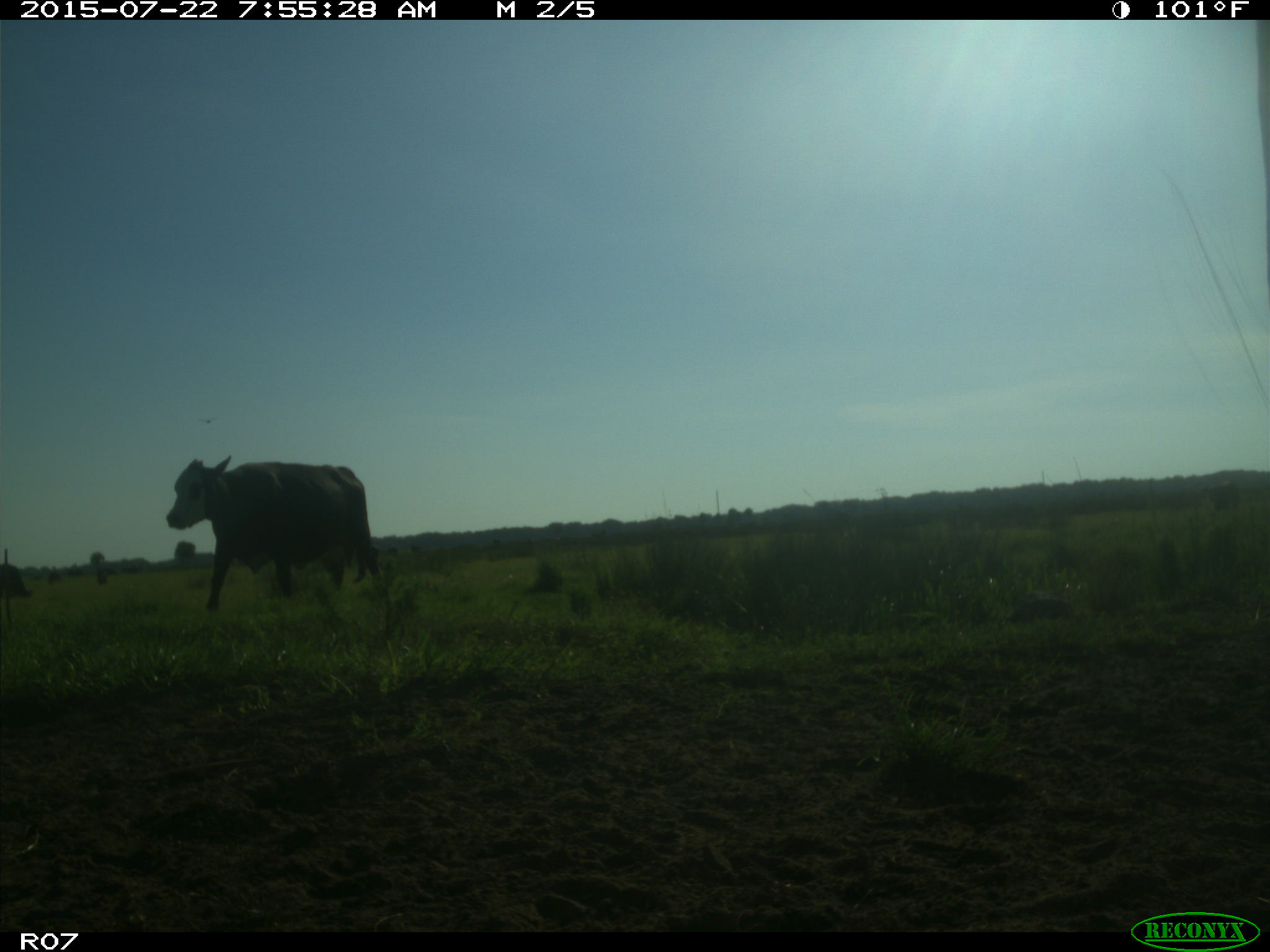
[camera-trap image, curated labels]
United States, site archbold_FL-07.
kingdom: Animalia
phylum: Chordata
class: Mammalia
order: Artiodactyla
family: Cervidae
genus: Odocoileus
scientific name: Odocoileus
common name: deer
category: unidentified deer